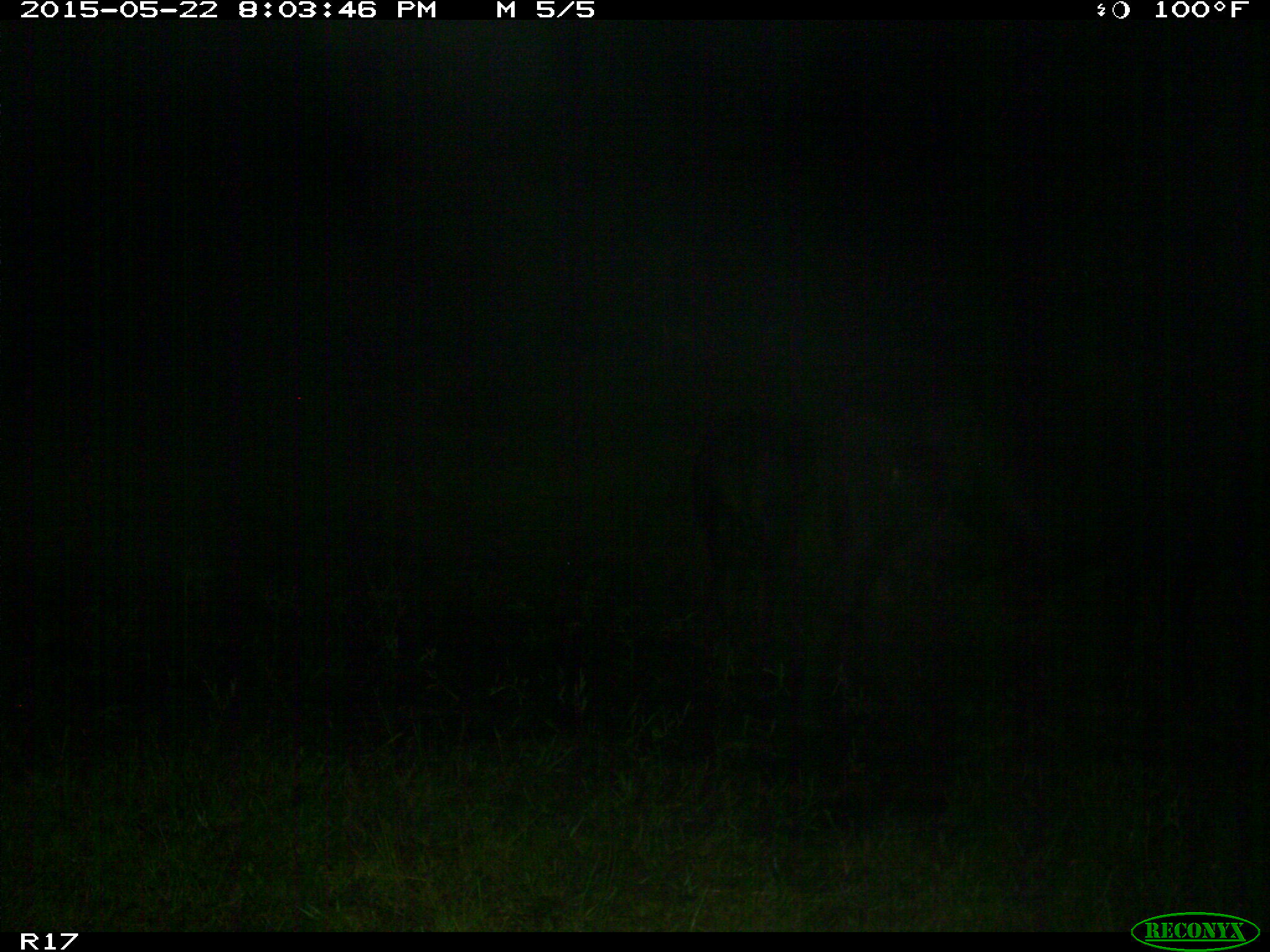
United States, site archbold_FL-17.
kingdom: Animalia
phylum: Chordata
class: Mammalia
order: Artiodactyla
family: Bovidae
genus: Bos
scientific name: Bos taurus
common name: domestic cow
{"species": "Bos taurus (domestic cow)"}